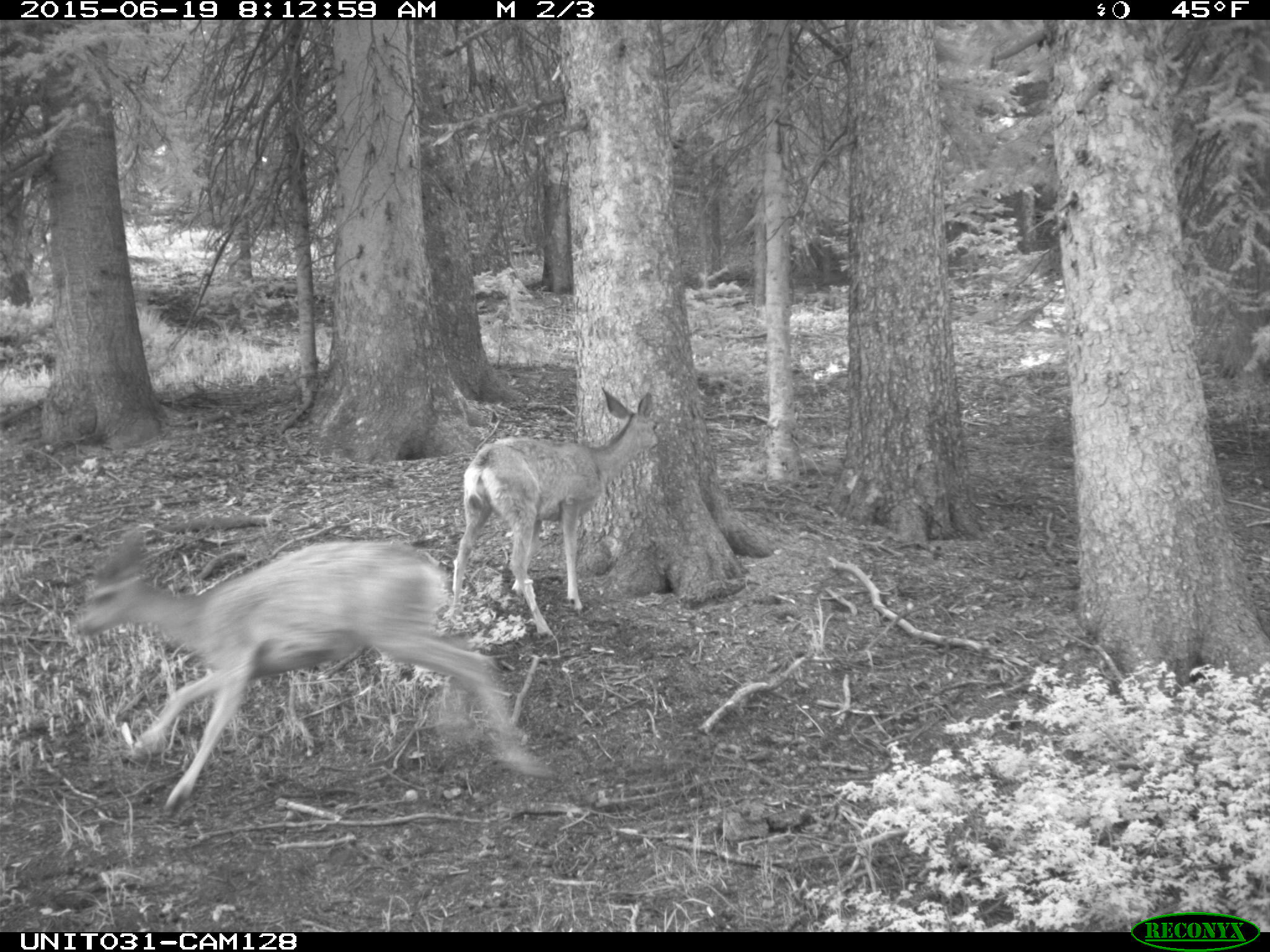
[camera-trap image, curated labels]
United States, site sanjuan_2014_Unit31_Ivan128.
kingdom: Animalia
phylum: Chordata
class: Mammalia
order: Artiodactyla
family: Cervidae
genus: Odocoileus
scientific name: Odocoileus hemionus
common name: mule deer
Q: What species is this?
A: Odocoileus hemionus (mule deer).